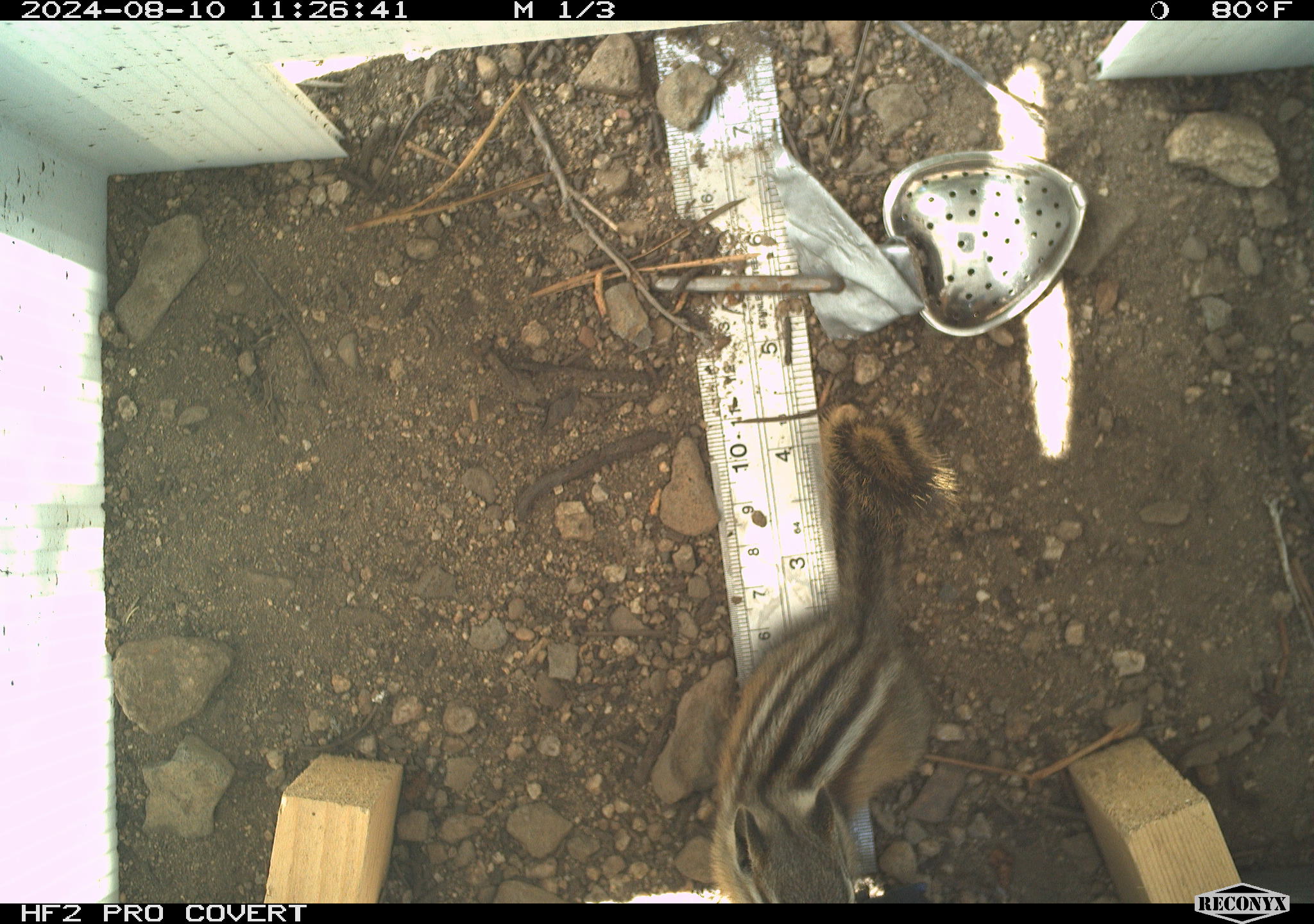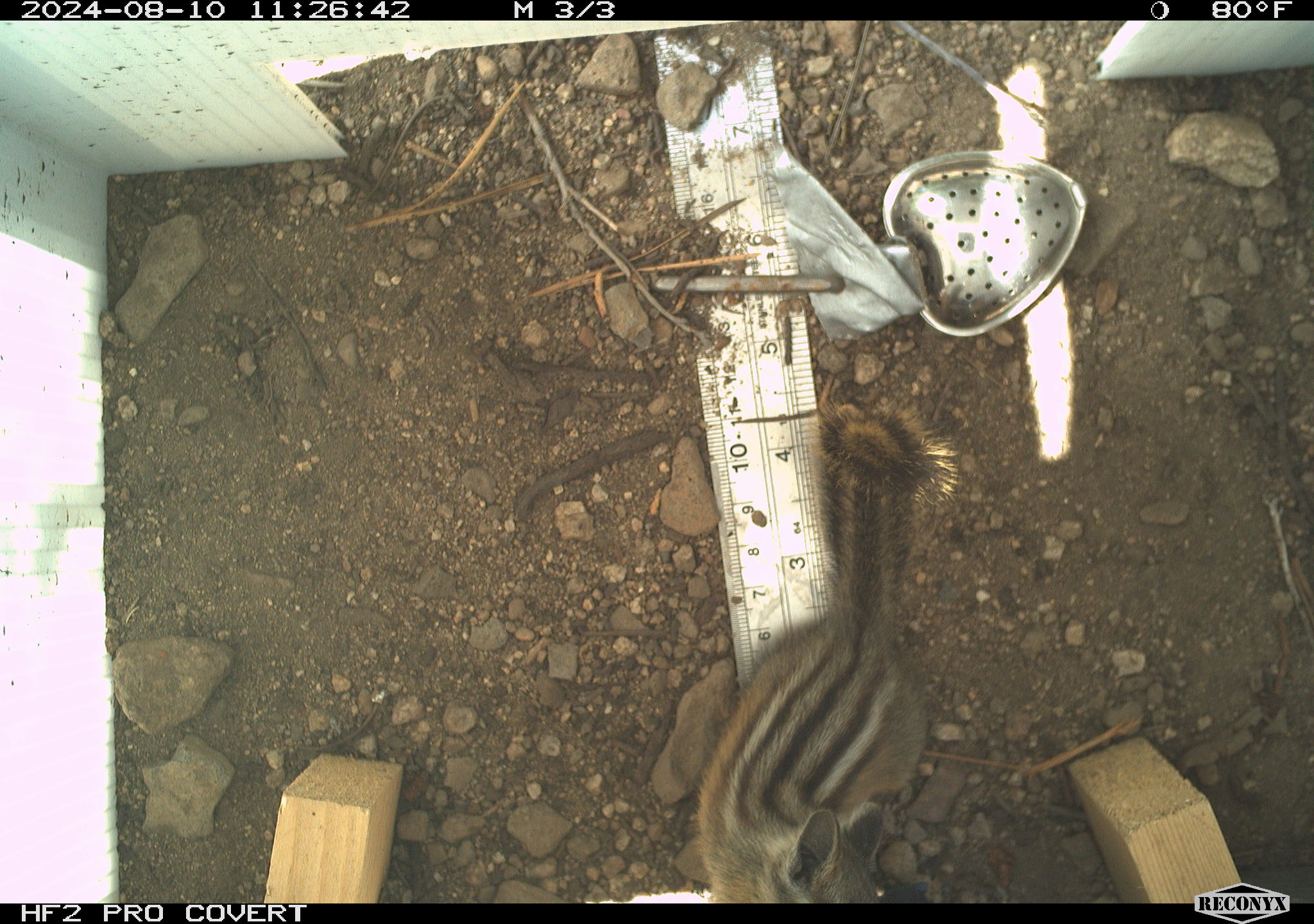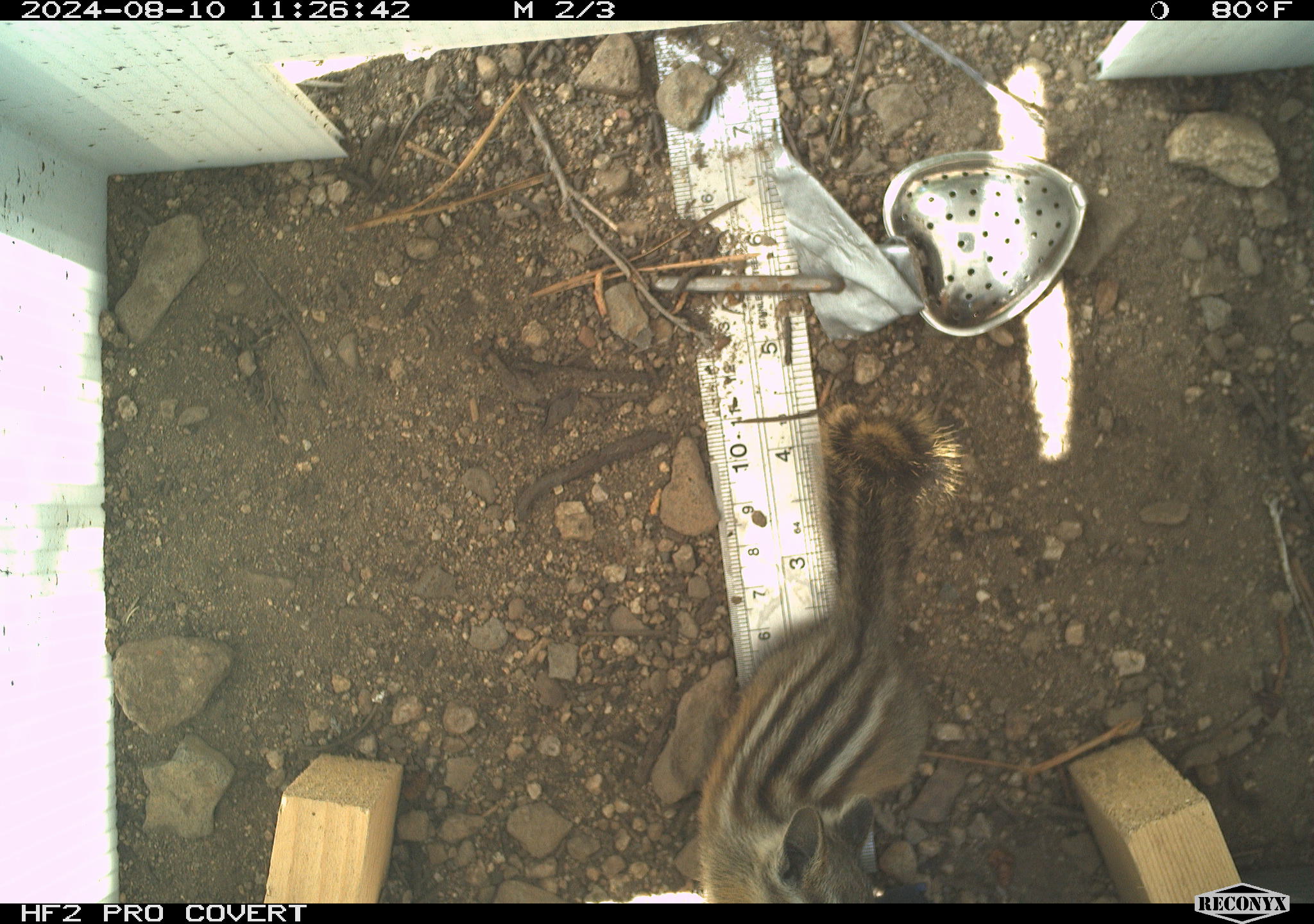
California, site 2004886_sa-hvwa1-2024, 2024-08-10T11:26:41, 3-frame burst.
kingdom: Animalia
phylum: Chordata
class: Mammalia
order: Rodentia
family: Sciuridae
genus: Neotamias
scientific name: Neotamias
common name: western chipmunks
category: neotamias species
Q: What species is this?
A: Neotamias species (western chipmunks) (Neotamias).